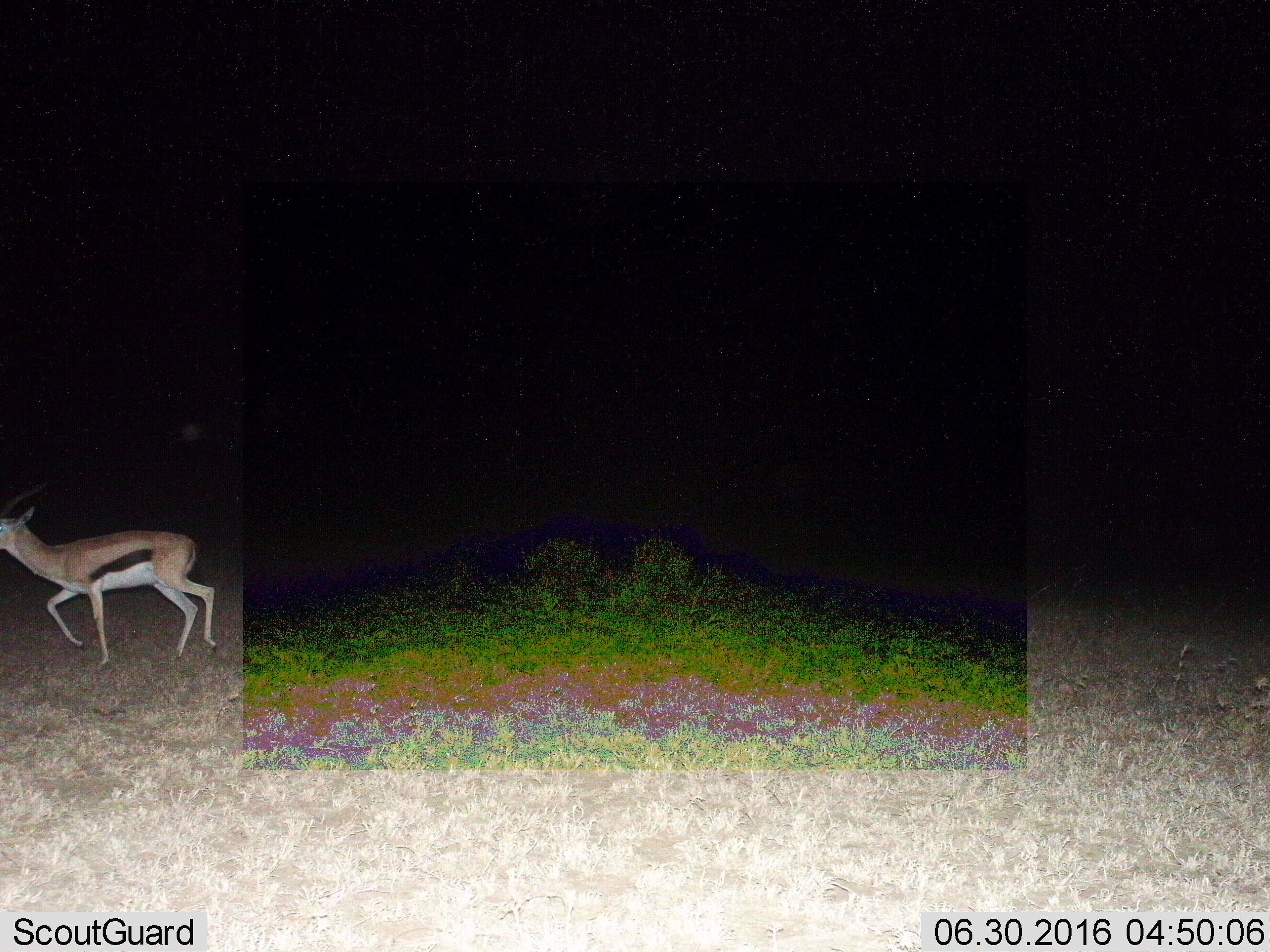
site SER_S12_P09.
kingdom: Animalia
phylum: Chordata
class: Mammalia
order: Artiodactyla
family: Bovidae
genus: Eudorcas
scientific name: Eudorcas thomsonii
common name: thomson's gazelle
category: gazellethomsons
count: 1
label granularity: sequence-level